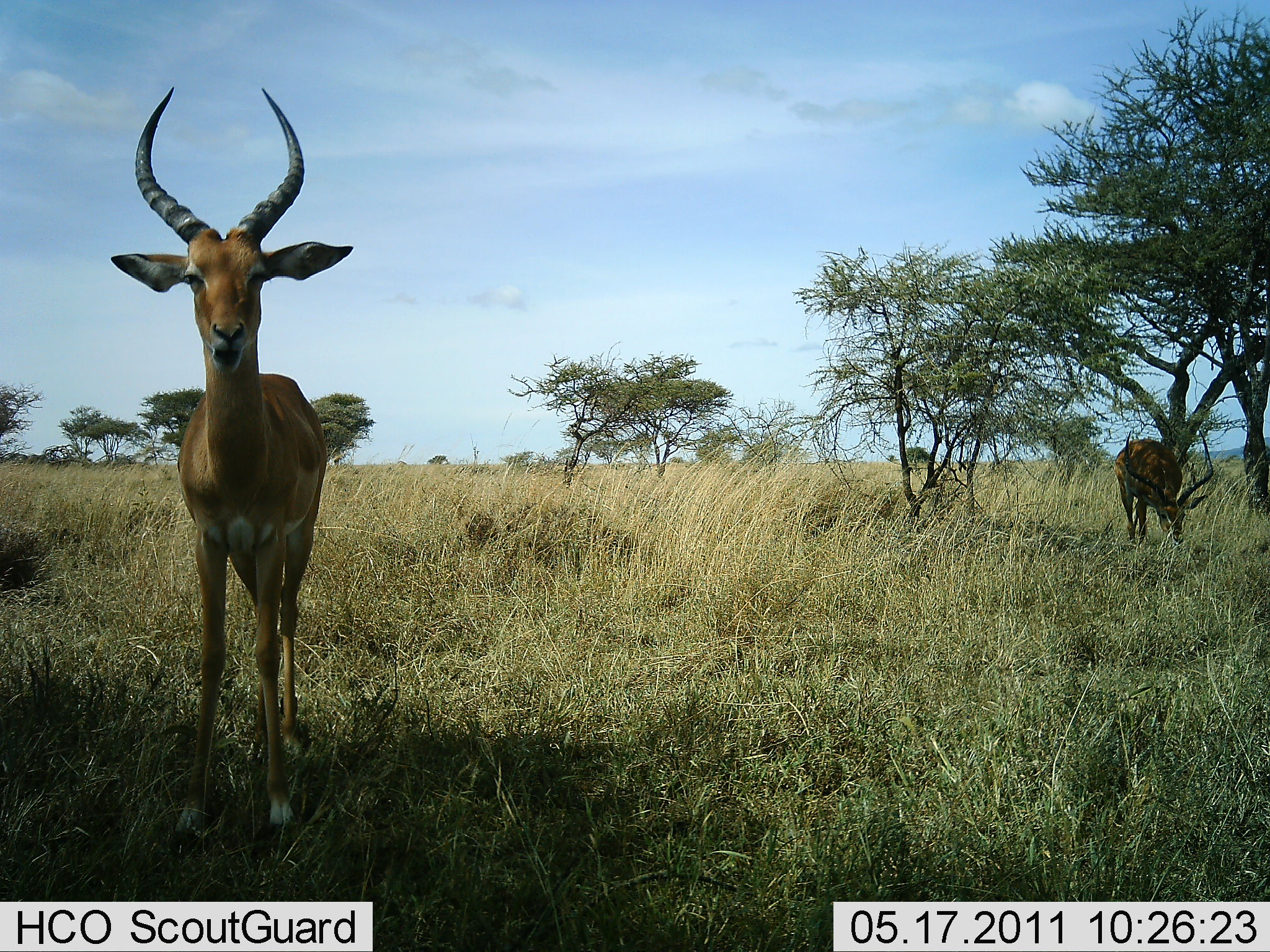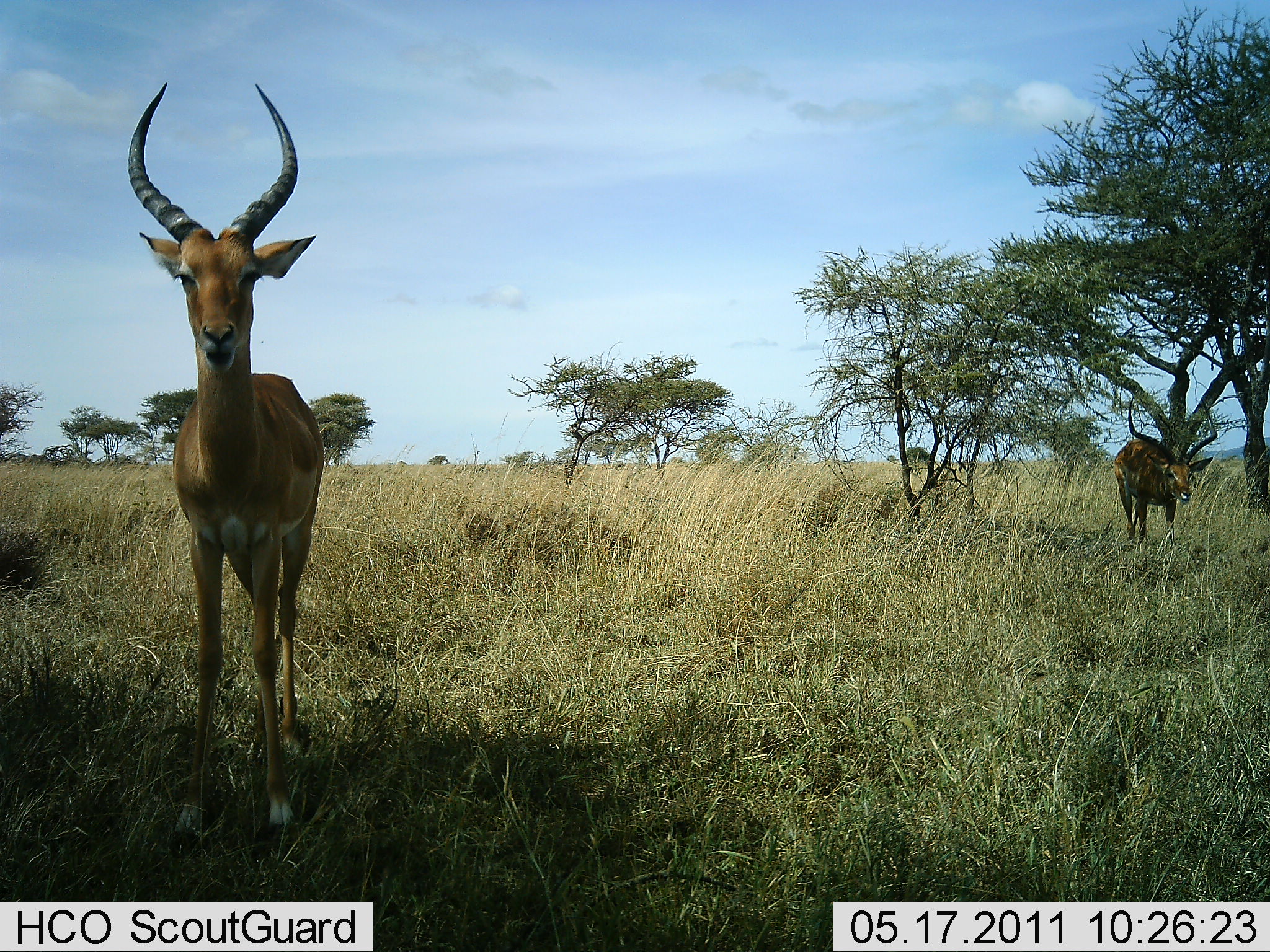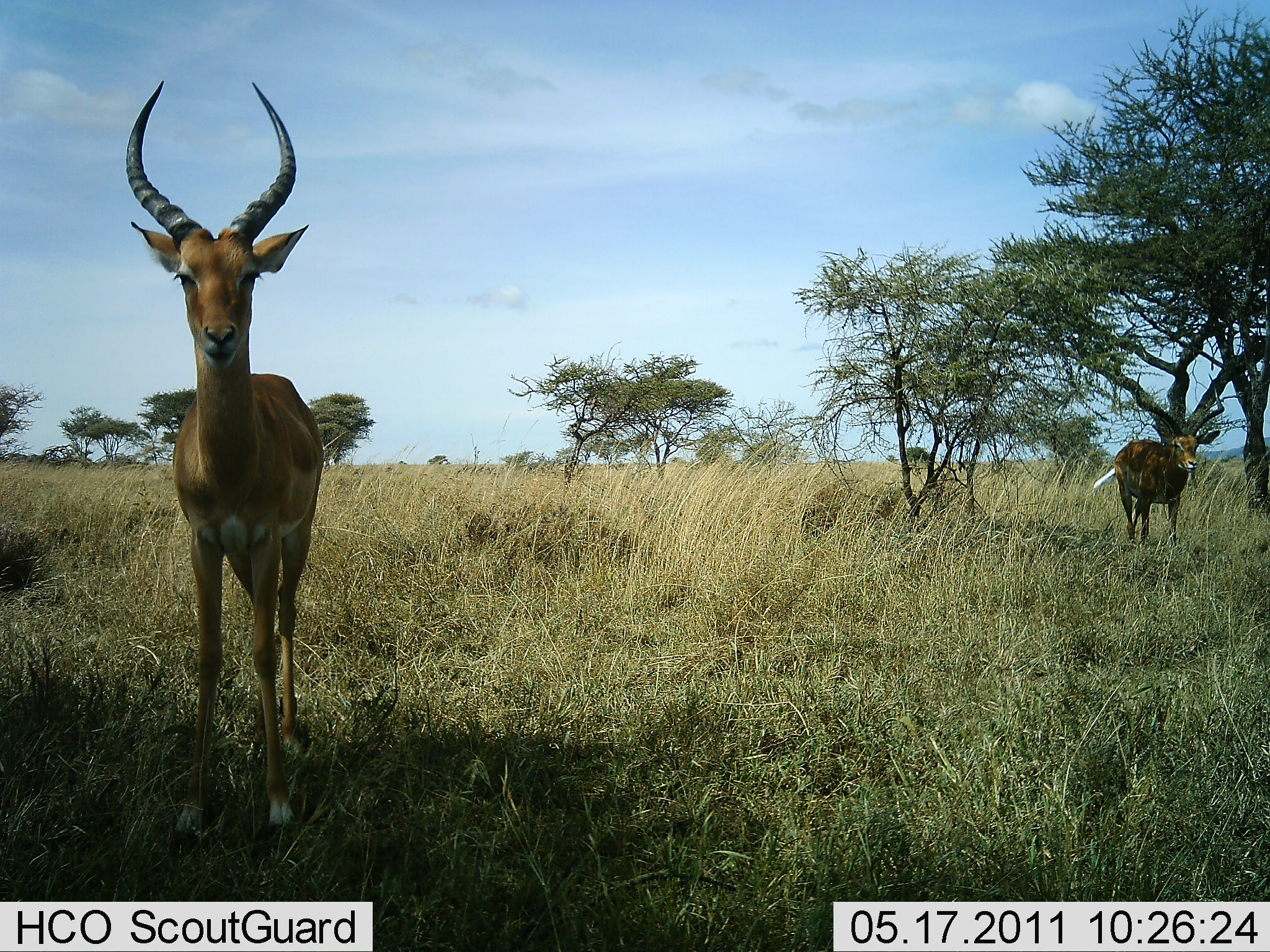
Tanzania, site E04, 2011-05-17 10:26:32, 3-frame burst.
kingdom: Animalia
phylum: Chordata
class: Mammalia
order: Artiodactyla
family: Bovidae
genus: Aepyceros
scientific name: Aepyceros melampus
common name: impala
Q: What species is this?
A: Impala (Aepyceros melampus).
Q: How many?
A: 2.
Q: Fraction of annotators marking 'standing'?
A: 100%.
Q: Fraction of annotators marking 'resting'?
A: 0%.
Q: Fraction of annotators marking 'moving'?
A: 0%.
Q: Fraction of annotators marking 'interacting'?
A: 0%.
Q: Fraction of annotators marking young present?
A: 8%.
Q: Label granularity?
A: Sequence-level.